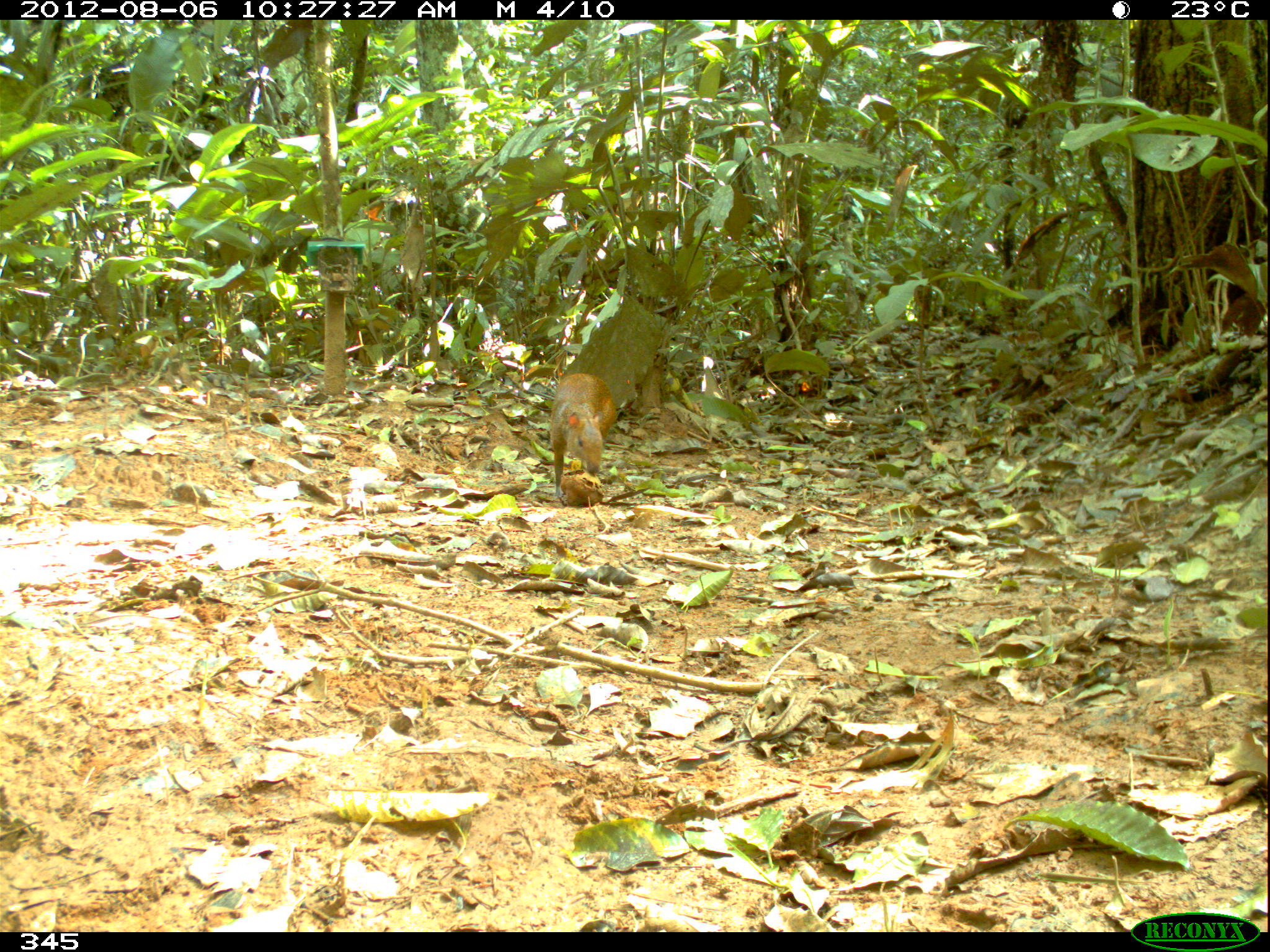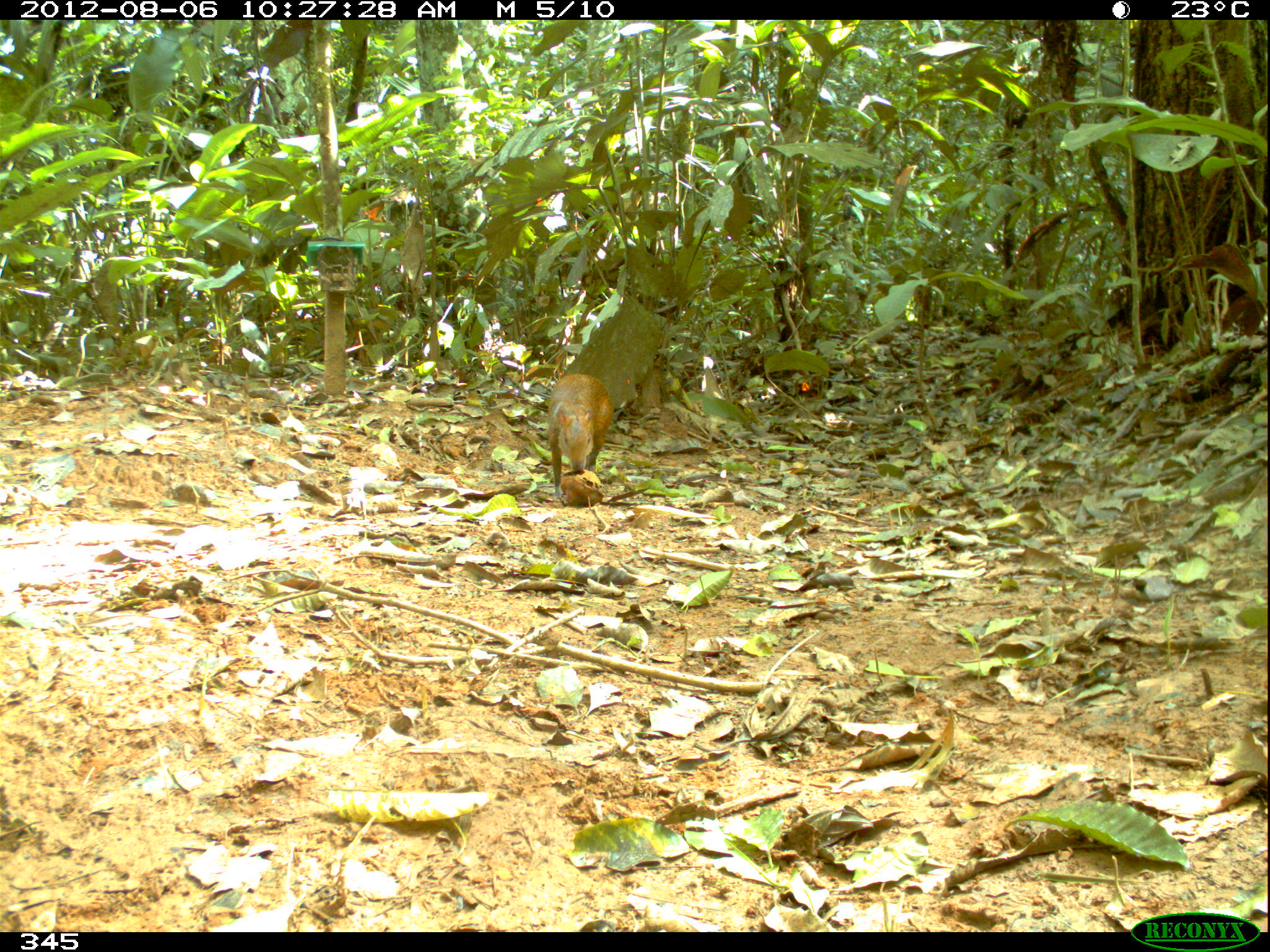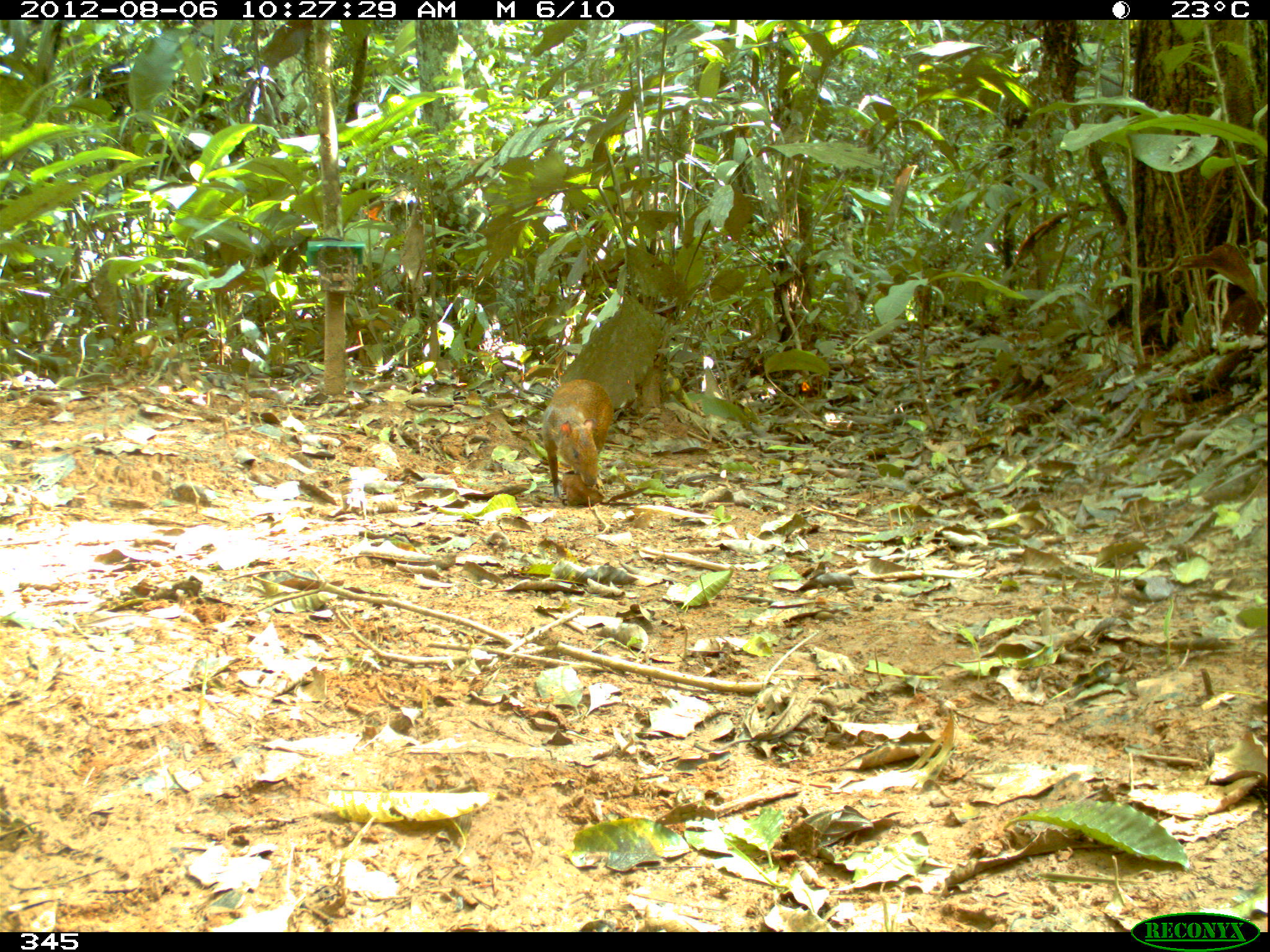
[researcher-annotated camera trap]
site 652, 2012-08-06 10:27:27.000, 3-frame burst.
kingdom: Animalia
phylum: Chordata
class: Mammalia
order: Rodentia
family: Dasyproctidae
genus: Dasyprocta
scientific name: Dasyprocta punctata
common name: central american agouti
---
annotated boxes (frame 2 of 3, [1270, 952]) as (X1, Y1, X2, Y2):
dasyprocta punctata: (545, 373, 616, 506)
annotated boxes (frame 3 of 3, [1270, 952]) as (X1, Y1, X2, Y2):
dasyprocta punctata: (540, 379, 614, 498)